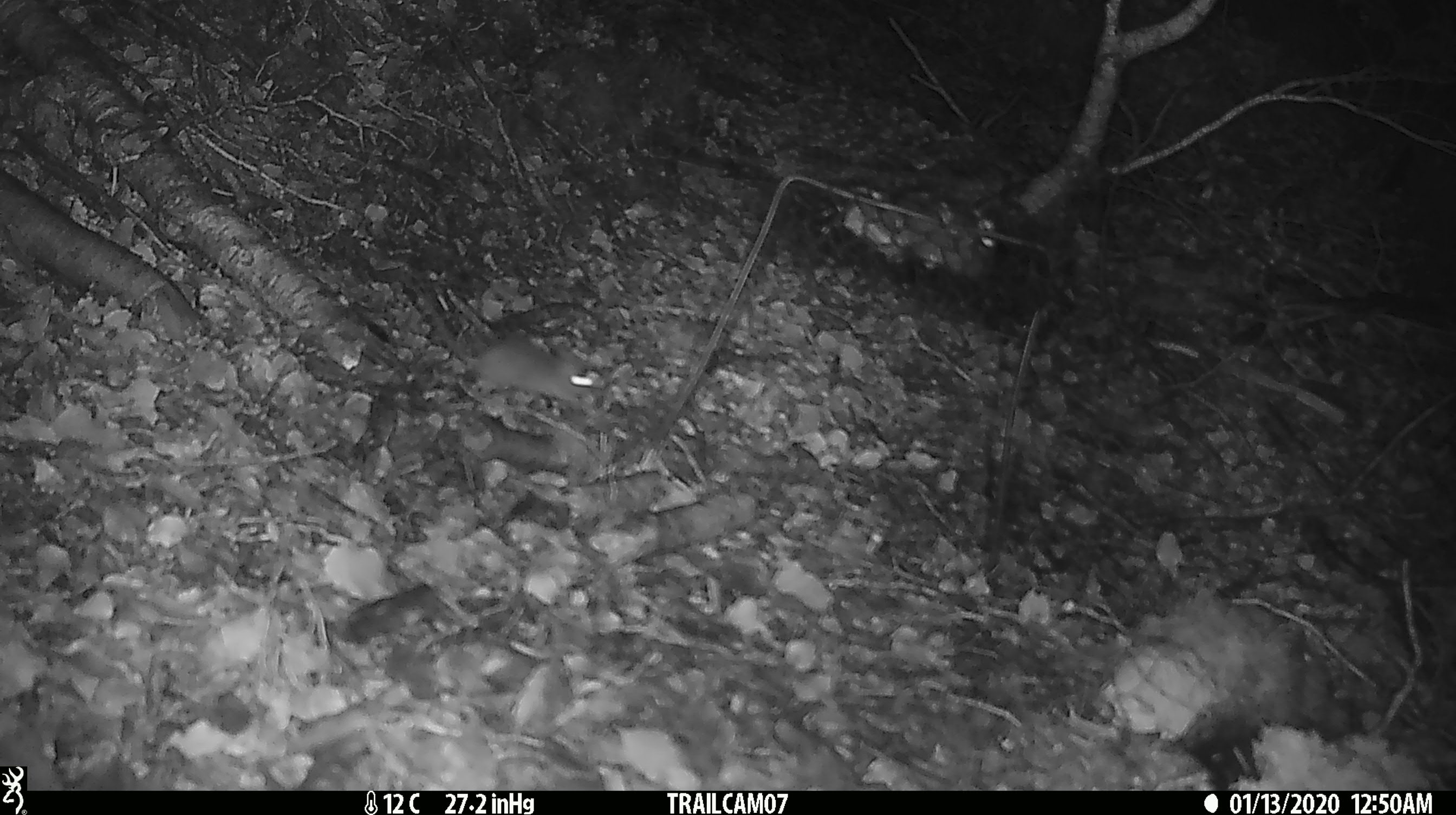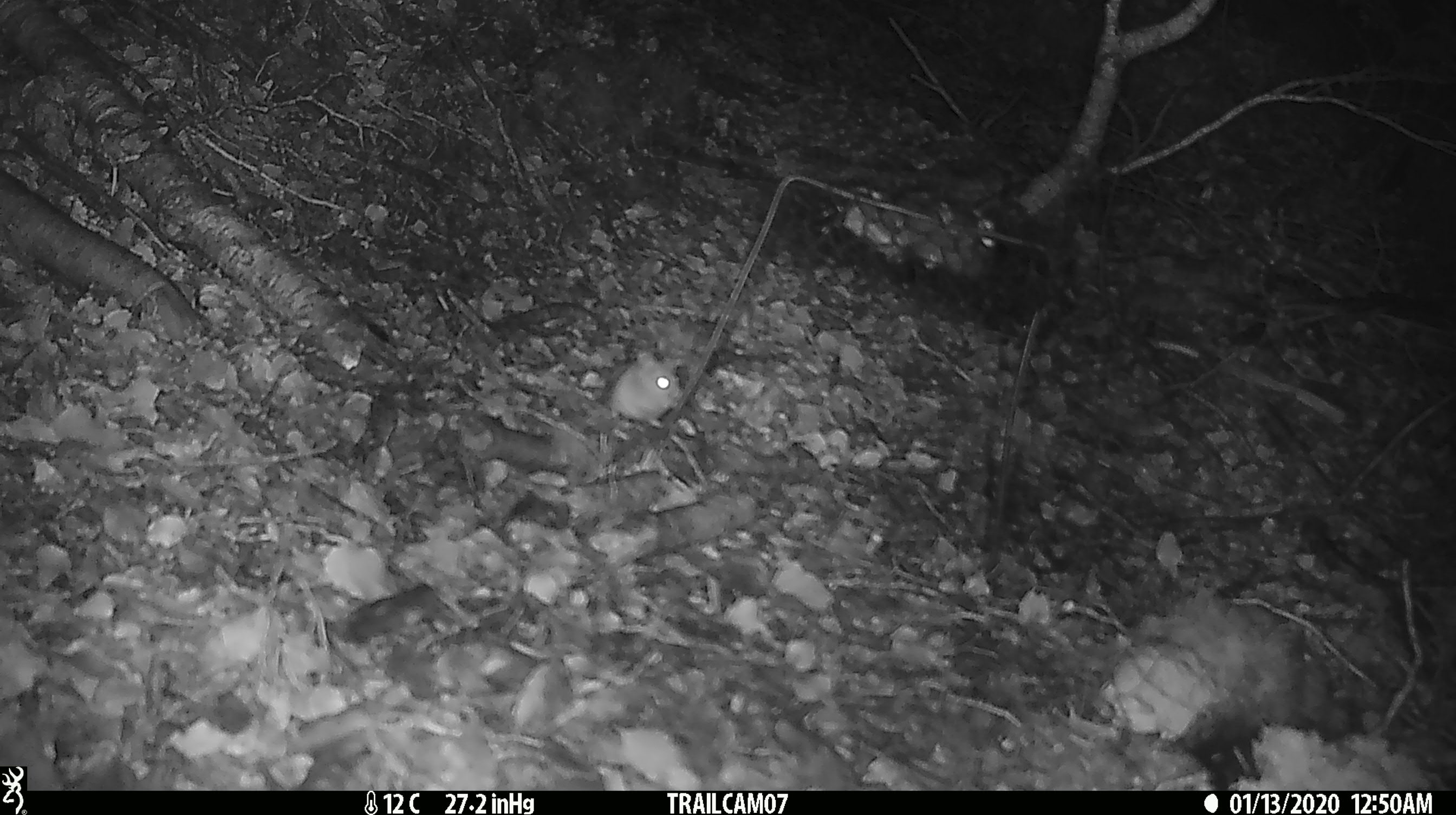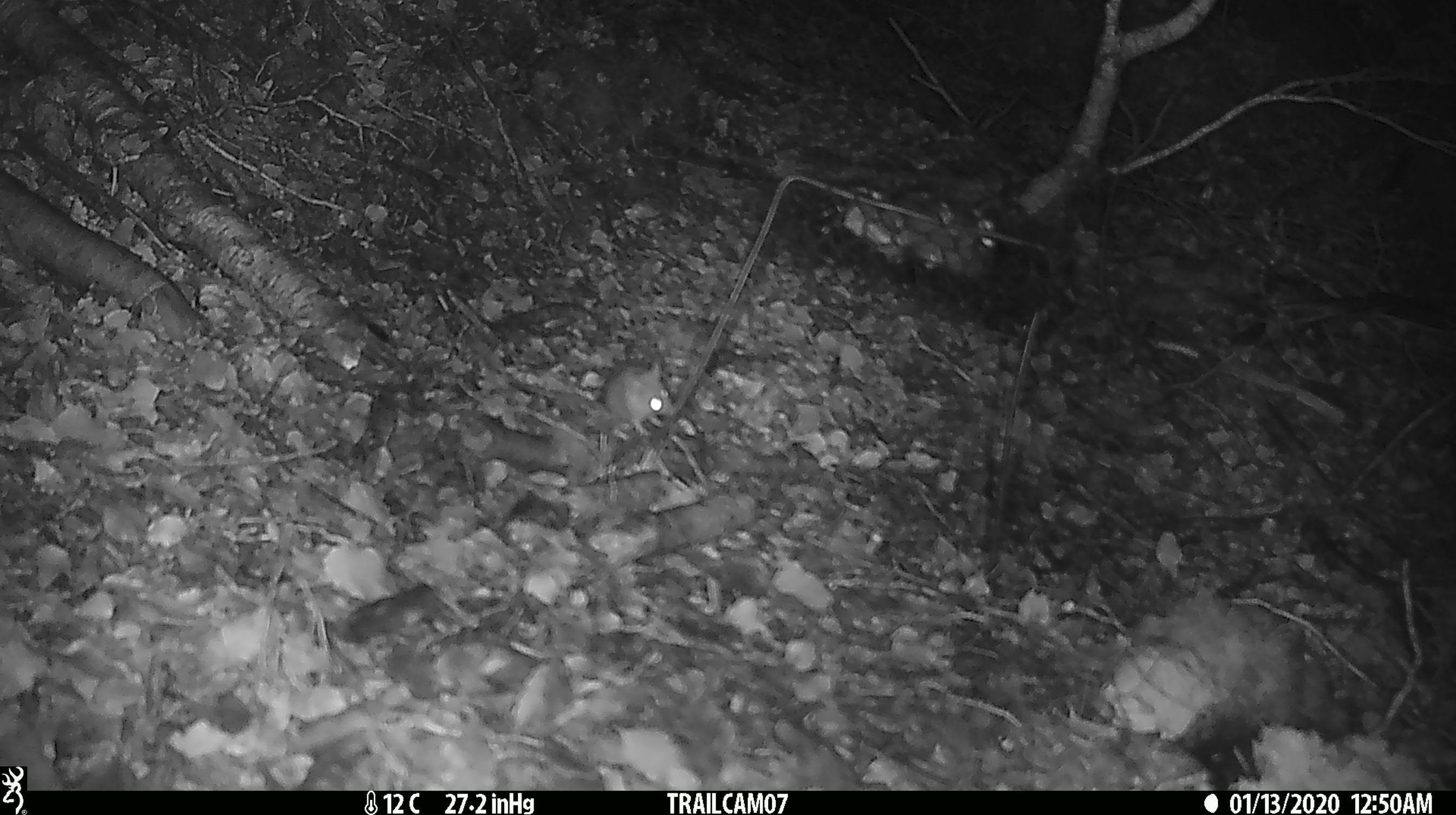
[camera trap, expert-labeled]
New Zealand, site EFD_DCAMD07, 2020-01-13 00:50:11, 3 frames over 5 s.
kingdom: Animalia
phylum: Chordata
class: Mammalia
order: Rodentia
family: Muridae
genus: Mus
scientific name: Mus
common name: mouse